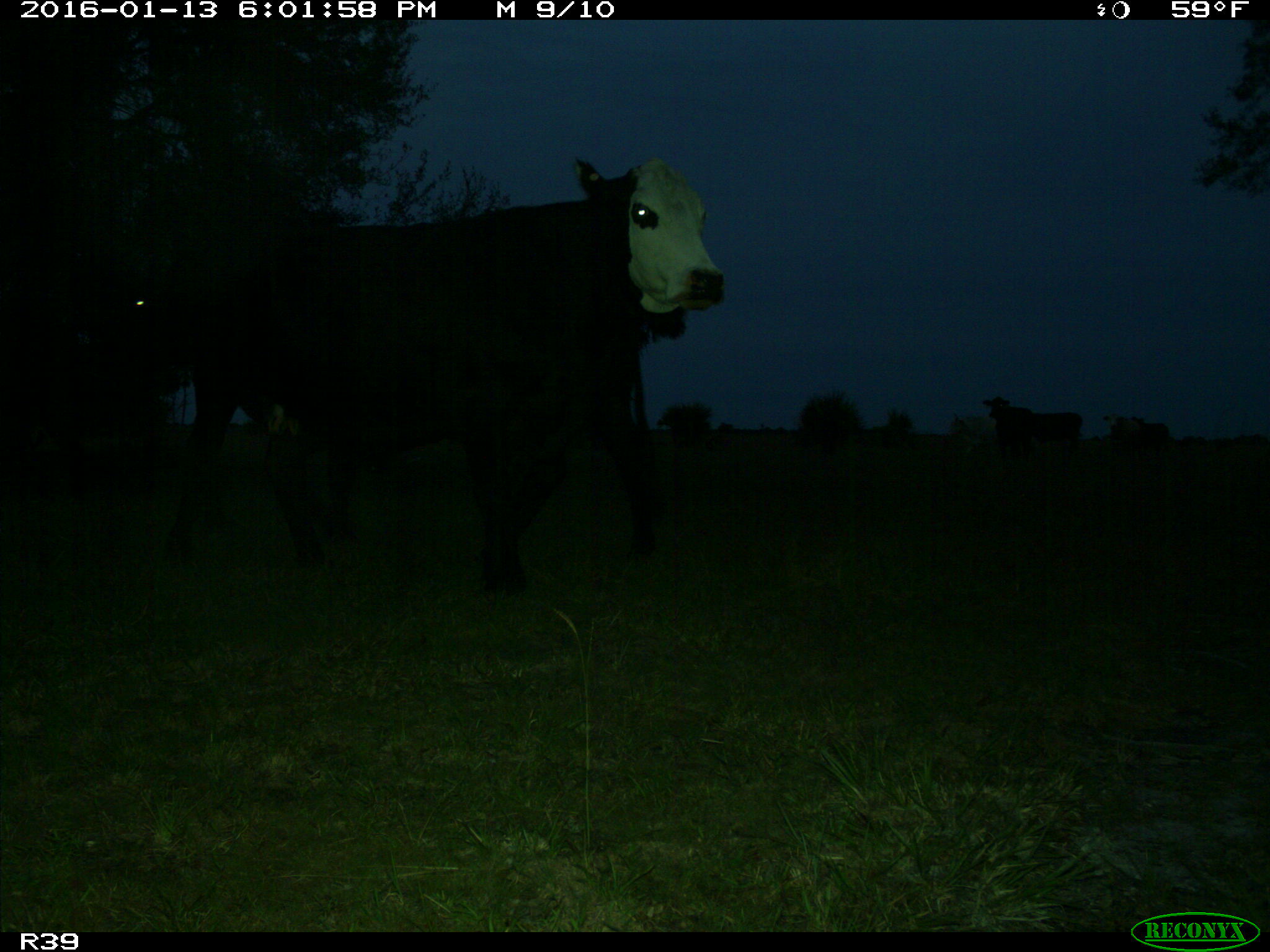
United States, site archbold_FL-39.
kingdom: Animalia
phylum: Chordata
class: Mammalia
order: Artiodactyla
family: Bovidae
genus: Bos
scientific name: Bos taurus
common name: domestic cow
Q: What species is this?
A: Bos taurus (domestic cow).